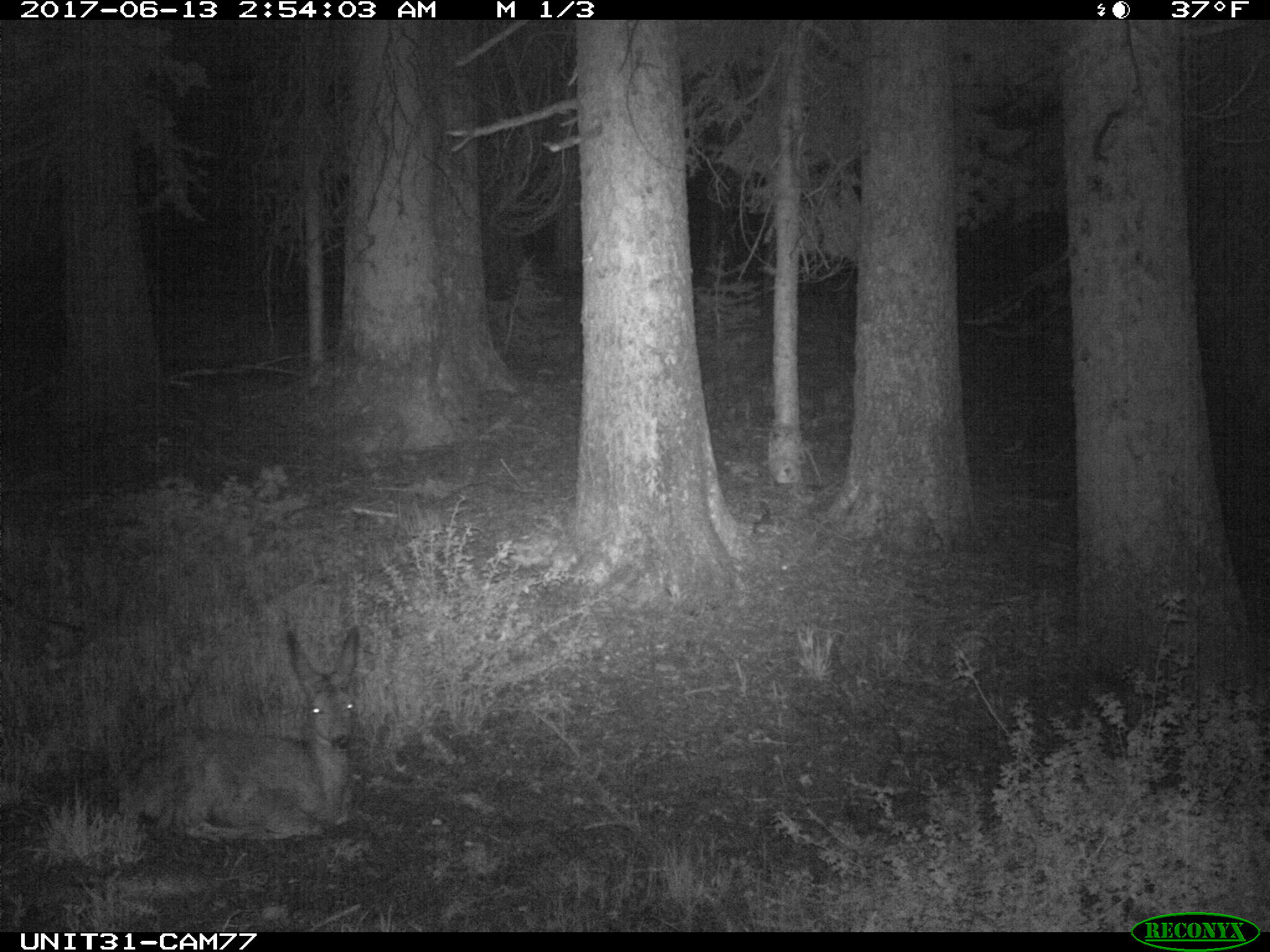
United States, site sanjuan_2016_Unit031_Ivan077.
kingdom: Animalia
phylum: Chordata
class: Mammalia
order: Artiodactyla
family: Cervidae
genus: Odocoileus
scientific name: Odocoileus hemionus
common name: mule deer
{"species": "Odocoileus hemionus (mule deer)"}